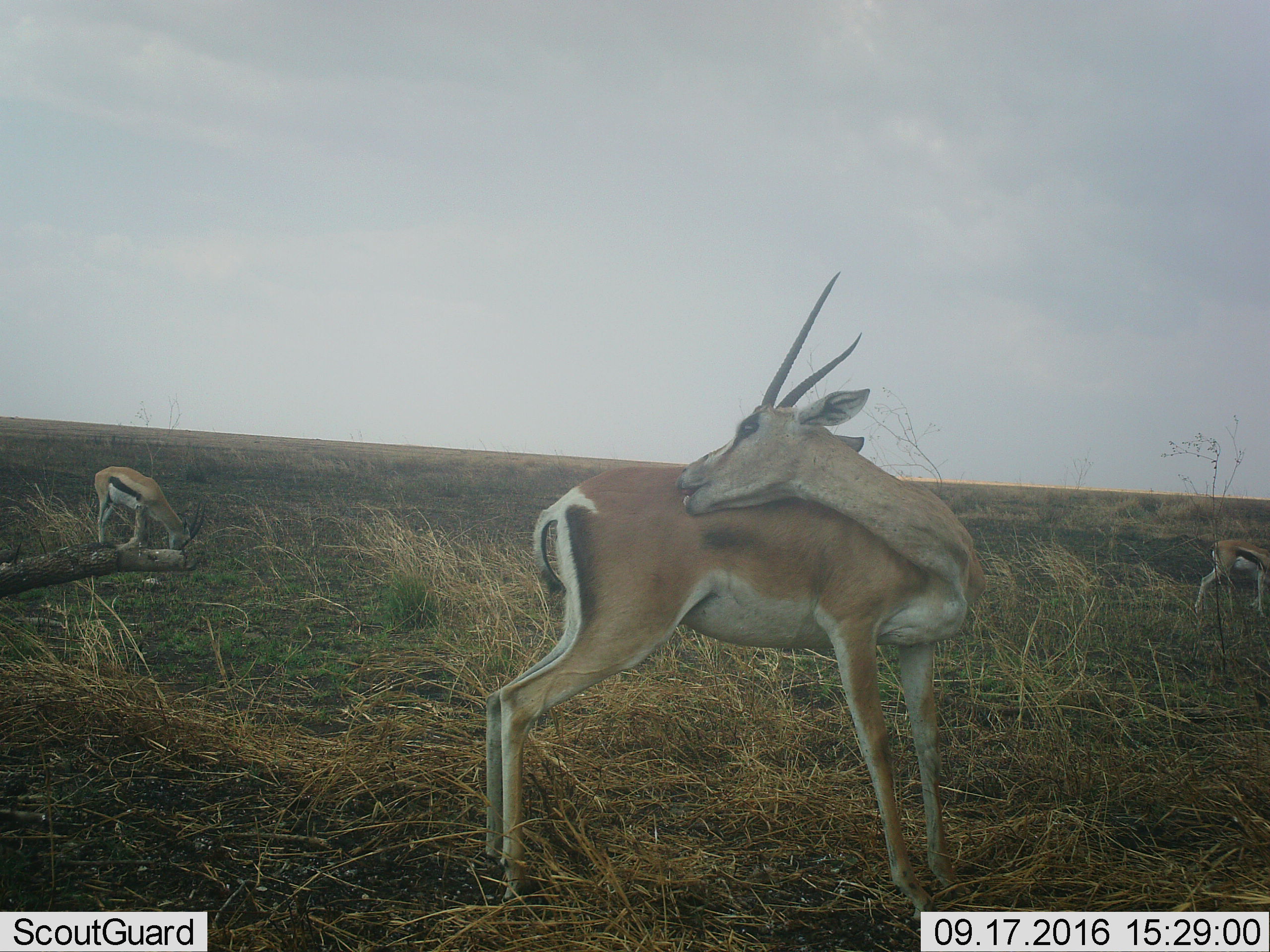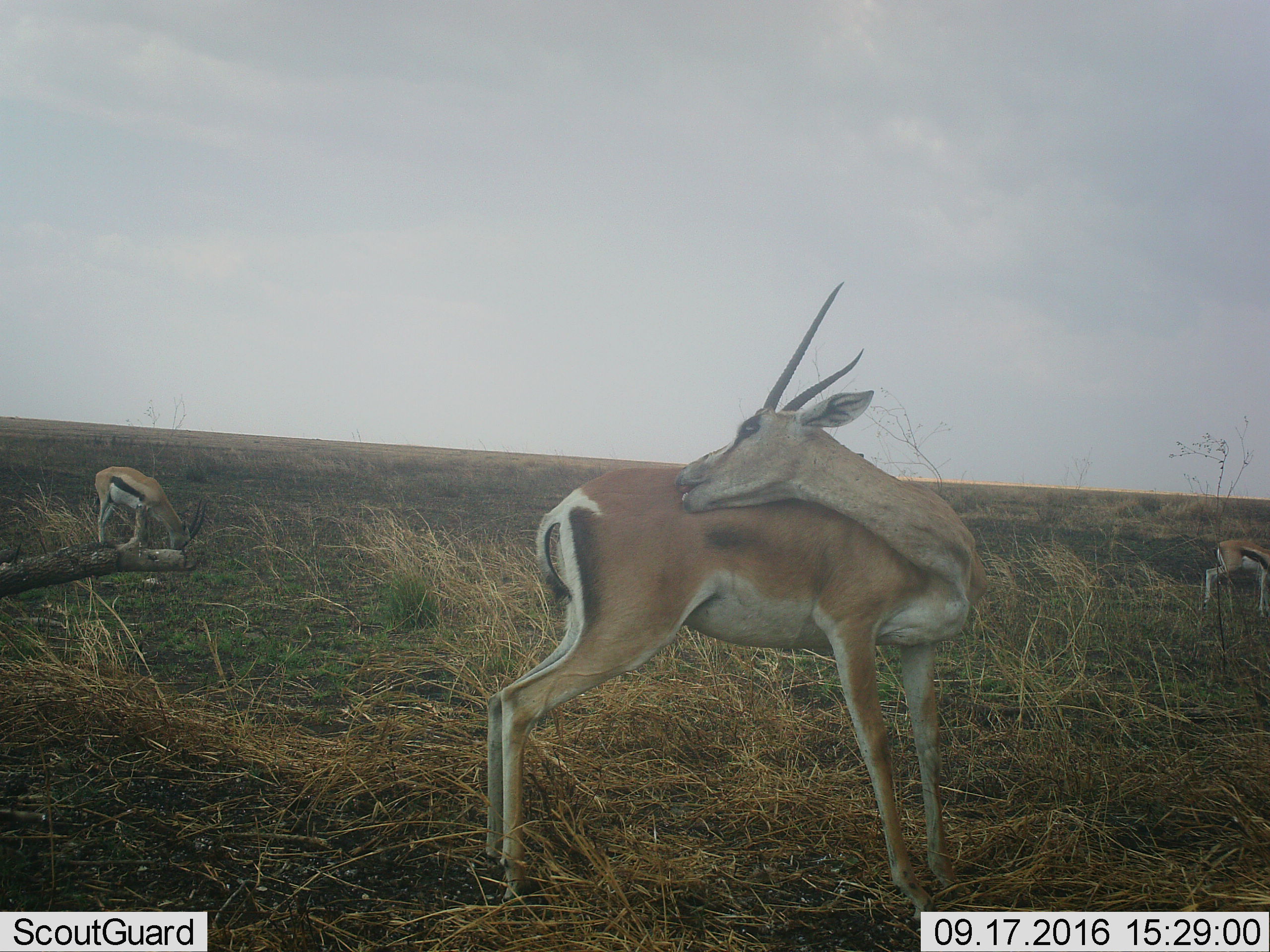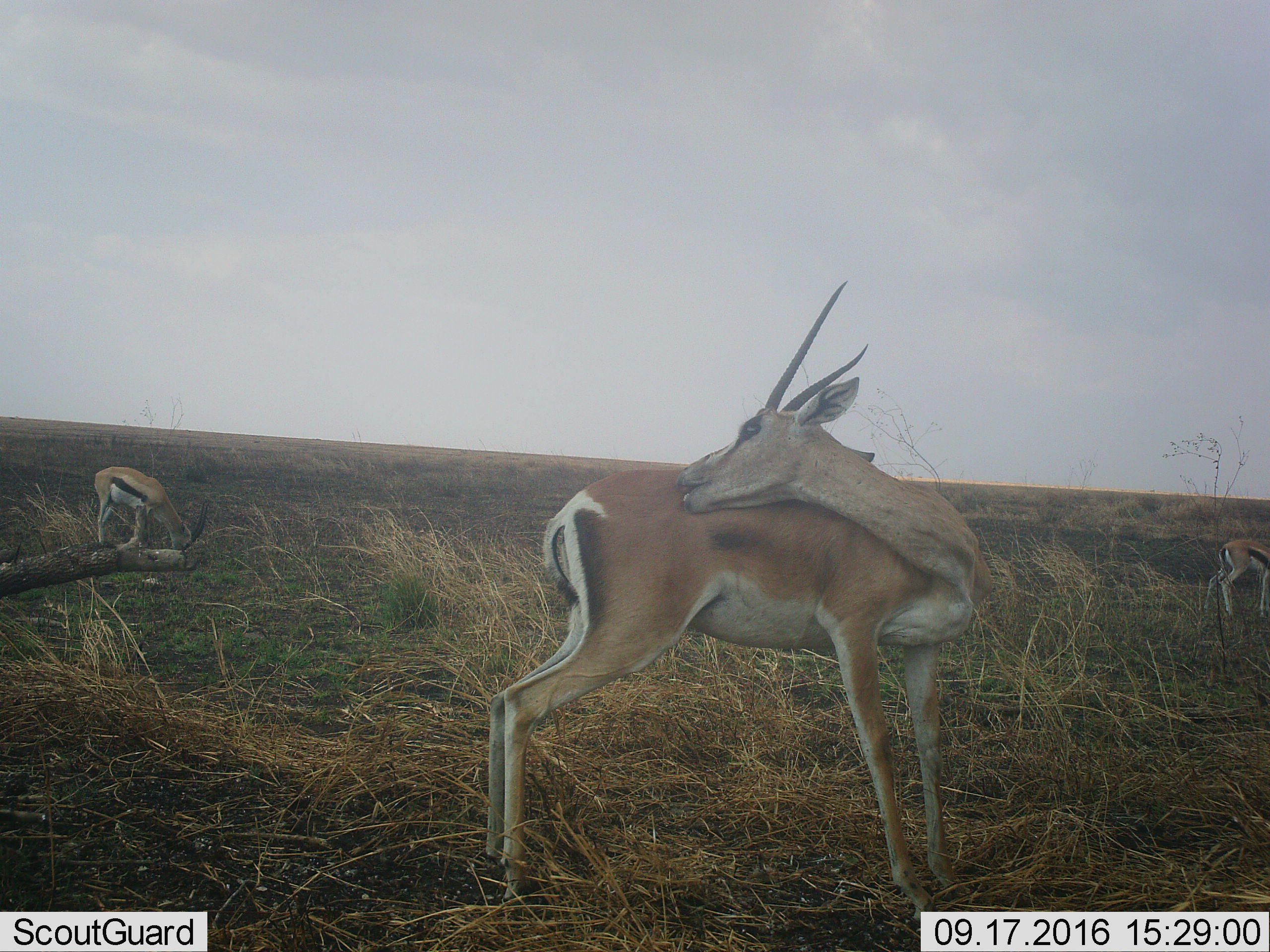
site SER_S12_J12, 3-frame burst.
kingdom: Animalia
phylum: Chordata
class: Mammalia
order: Artiodactyla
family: Bovidae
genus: Nanger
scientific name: Nanger granti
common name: grant's gazelle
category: gazellegrants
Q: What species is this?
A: Gazellegrants (grant's gazelle) (Nanger granti).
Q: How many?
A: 3.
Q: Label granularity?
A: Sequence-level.